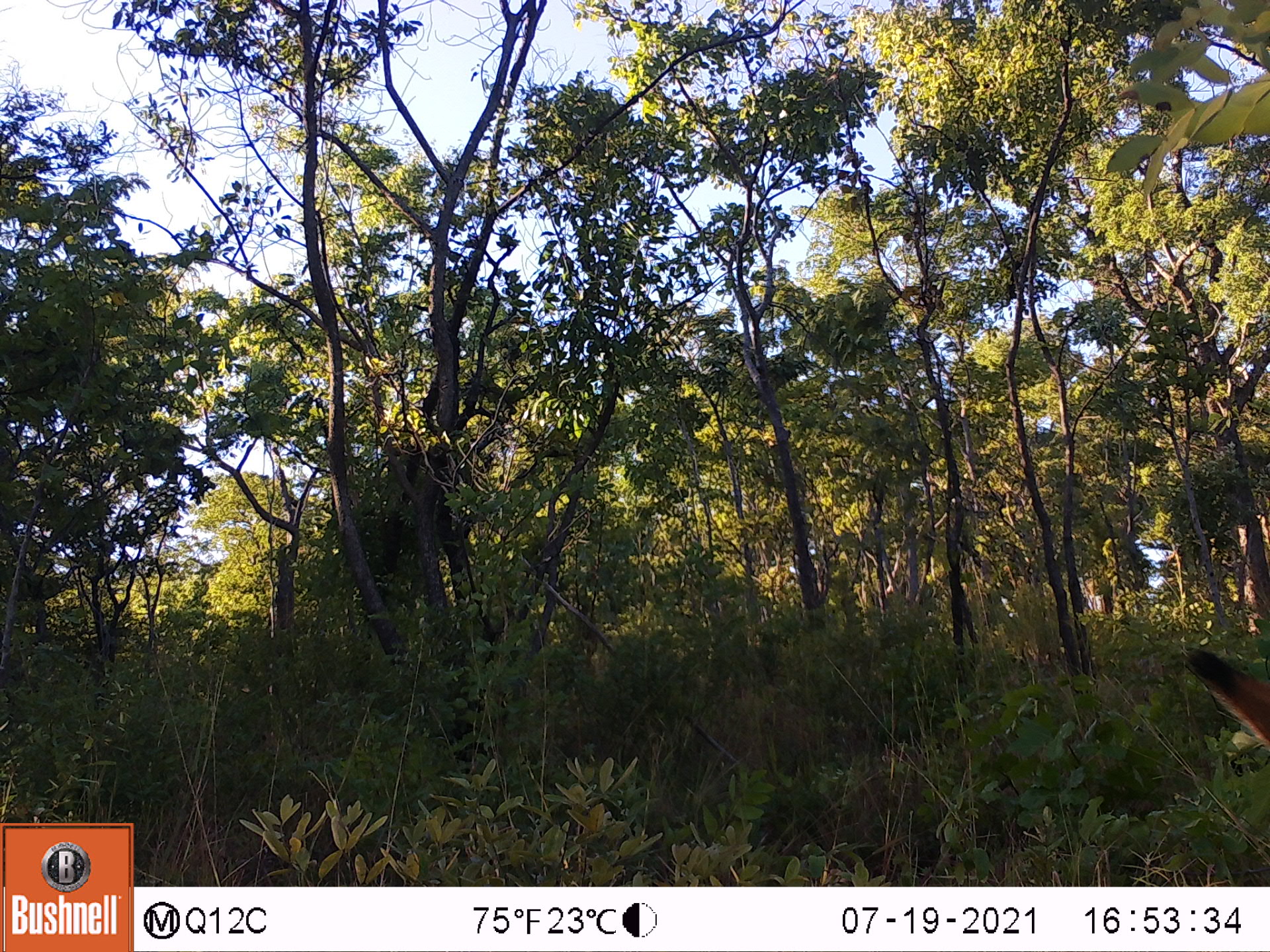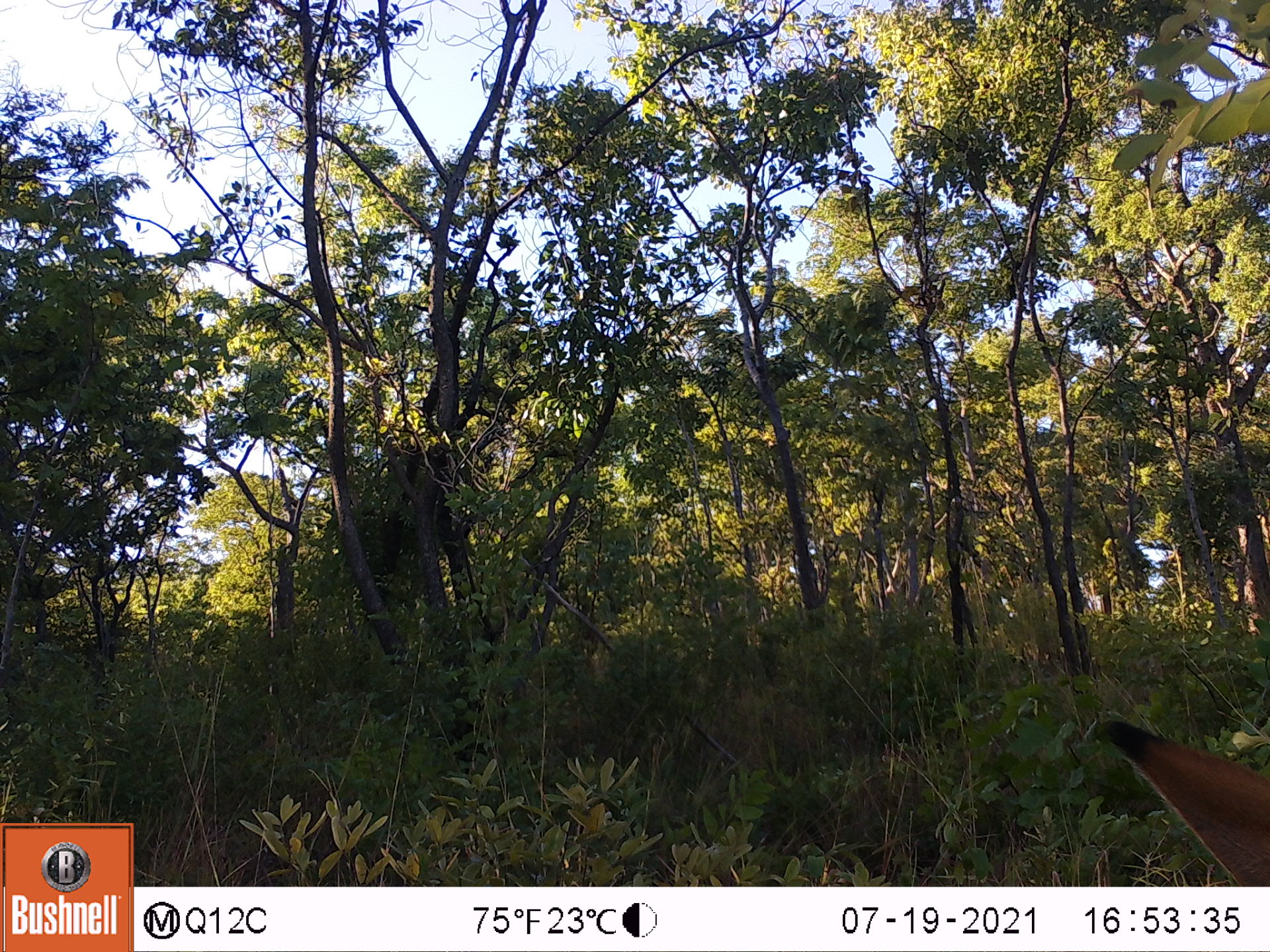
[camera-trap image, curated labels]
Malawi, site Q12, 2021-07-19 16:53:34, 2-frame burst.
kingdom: Animalia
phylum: Chordata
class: Mammalia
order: Artiodactyla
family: Bovidae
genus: Hippotragus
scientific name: Hippotragus niger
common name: sable antelope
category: sable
Sable (sable antelope) (Hippotragus niger), count 1.